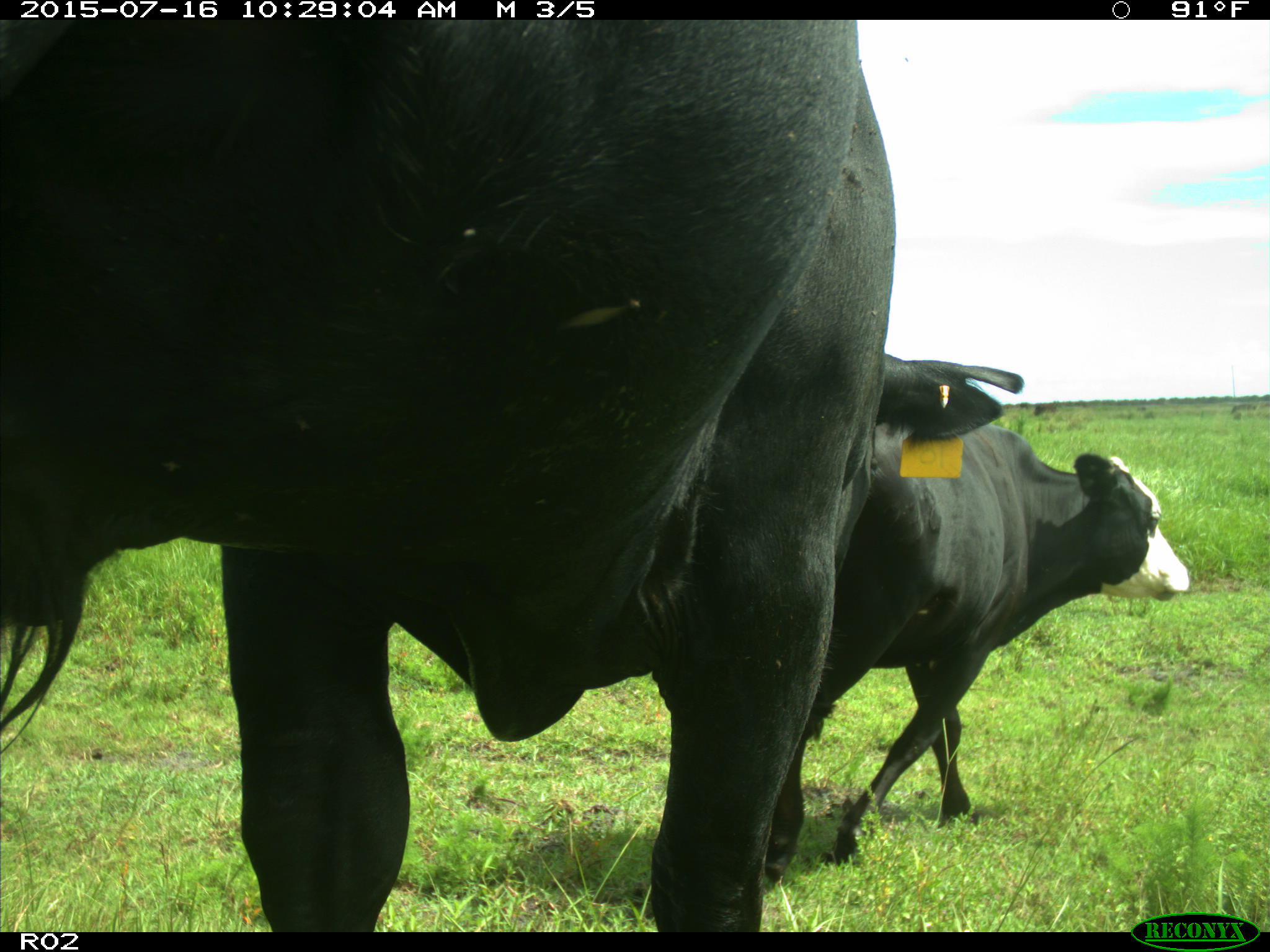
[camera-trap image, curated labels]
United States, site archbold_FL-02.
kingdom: Animalia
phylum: Chordata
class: Mammalia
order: Artiodactyla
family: Bovidae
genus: Bos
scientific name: Bos taurus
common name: domestic cow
Bos taurus (domestic cow).